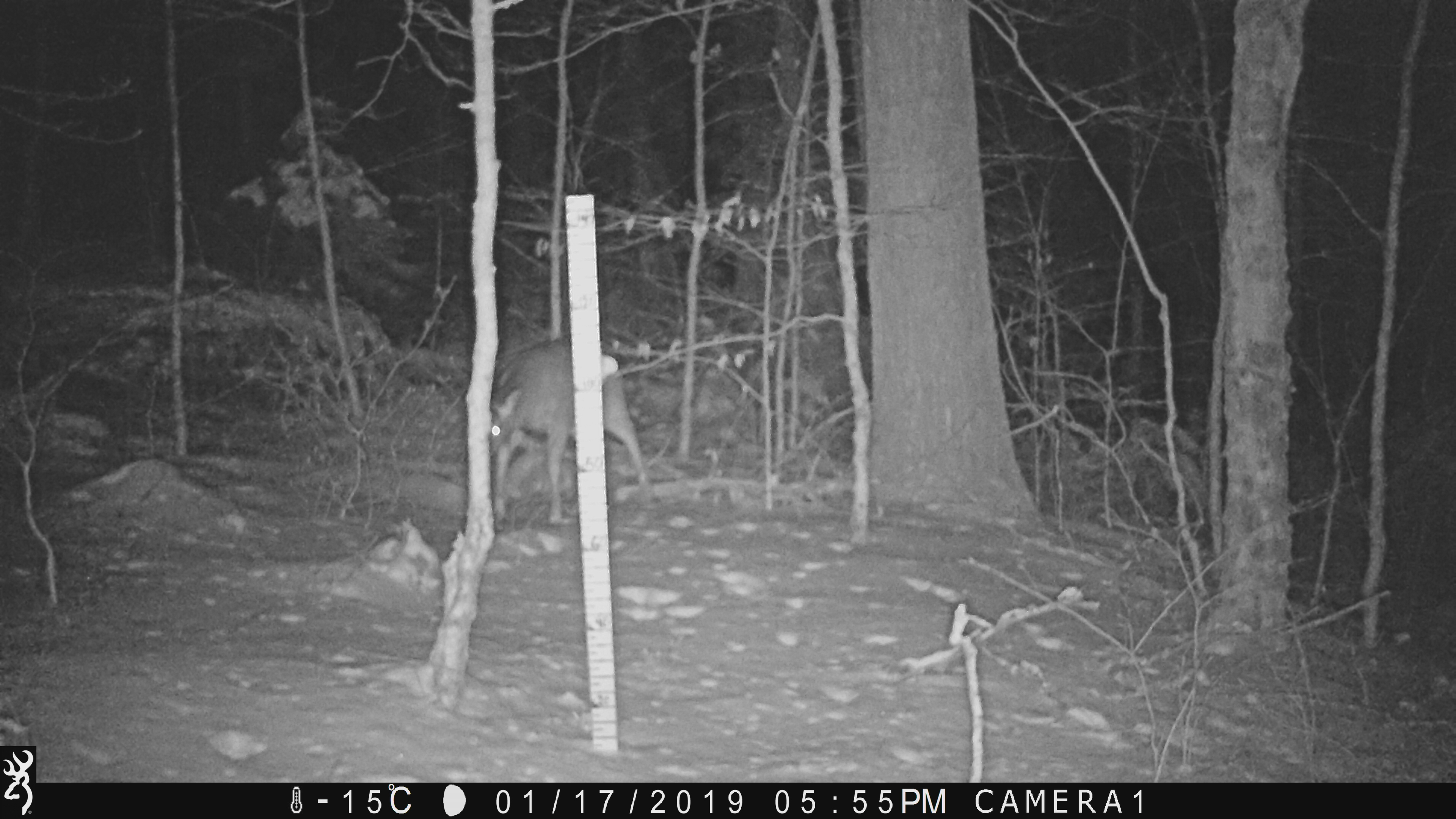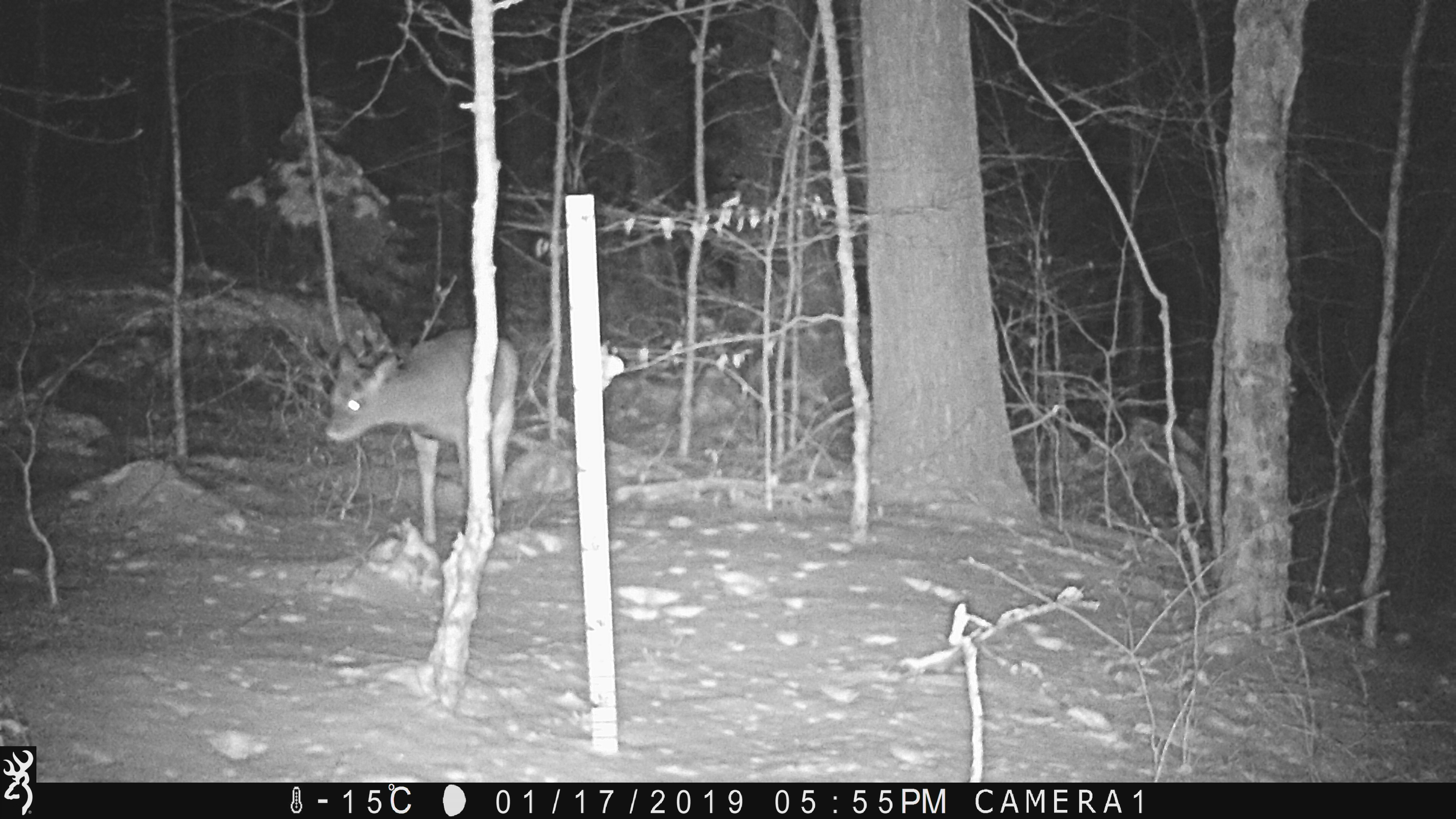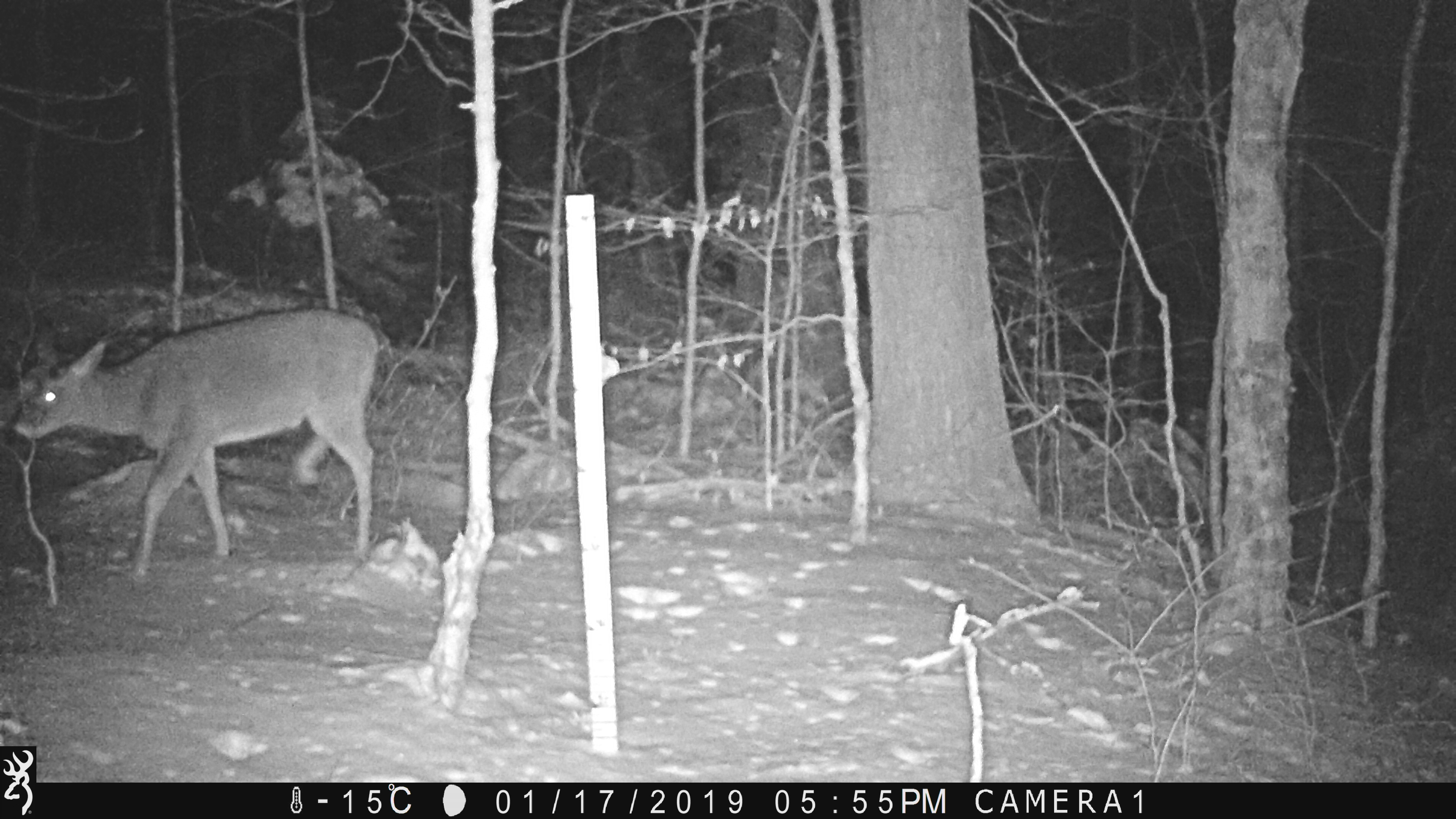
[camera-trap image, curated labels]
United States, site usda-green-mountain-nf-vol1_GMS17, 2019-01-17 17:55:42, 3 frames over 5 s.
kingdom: Animalia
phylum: Chordata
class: Mammalia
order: Artiodactyla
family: Cervidae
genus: Odocoileus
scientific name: Odocoileus virginianus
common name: white-tailed deer